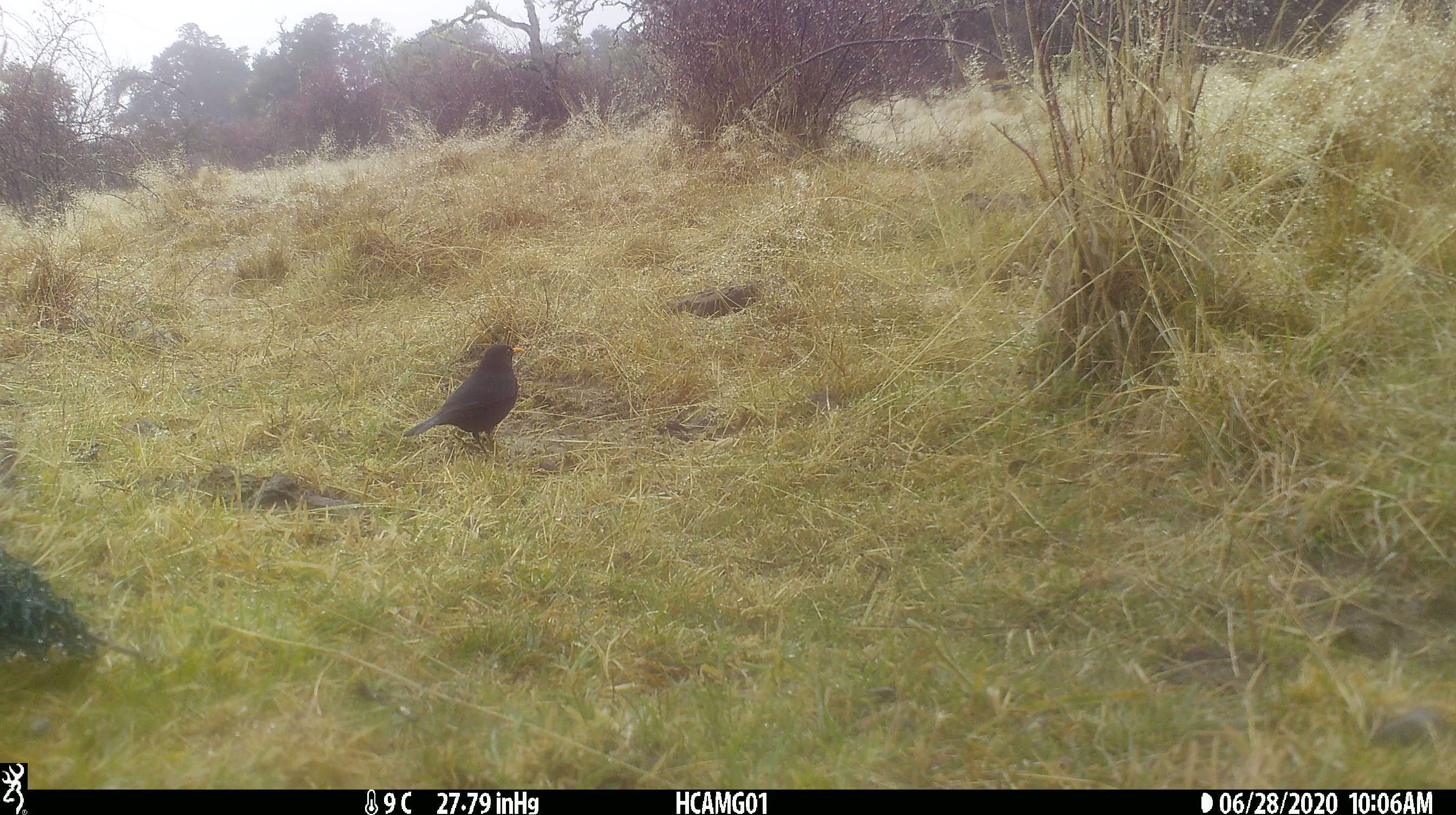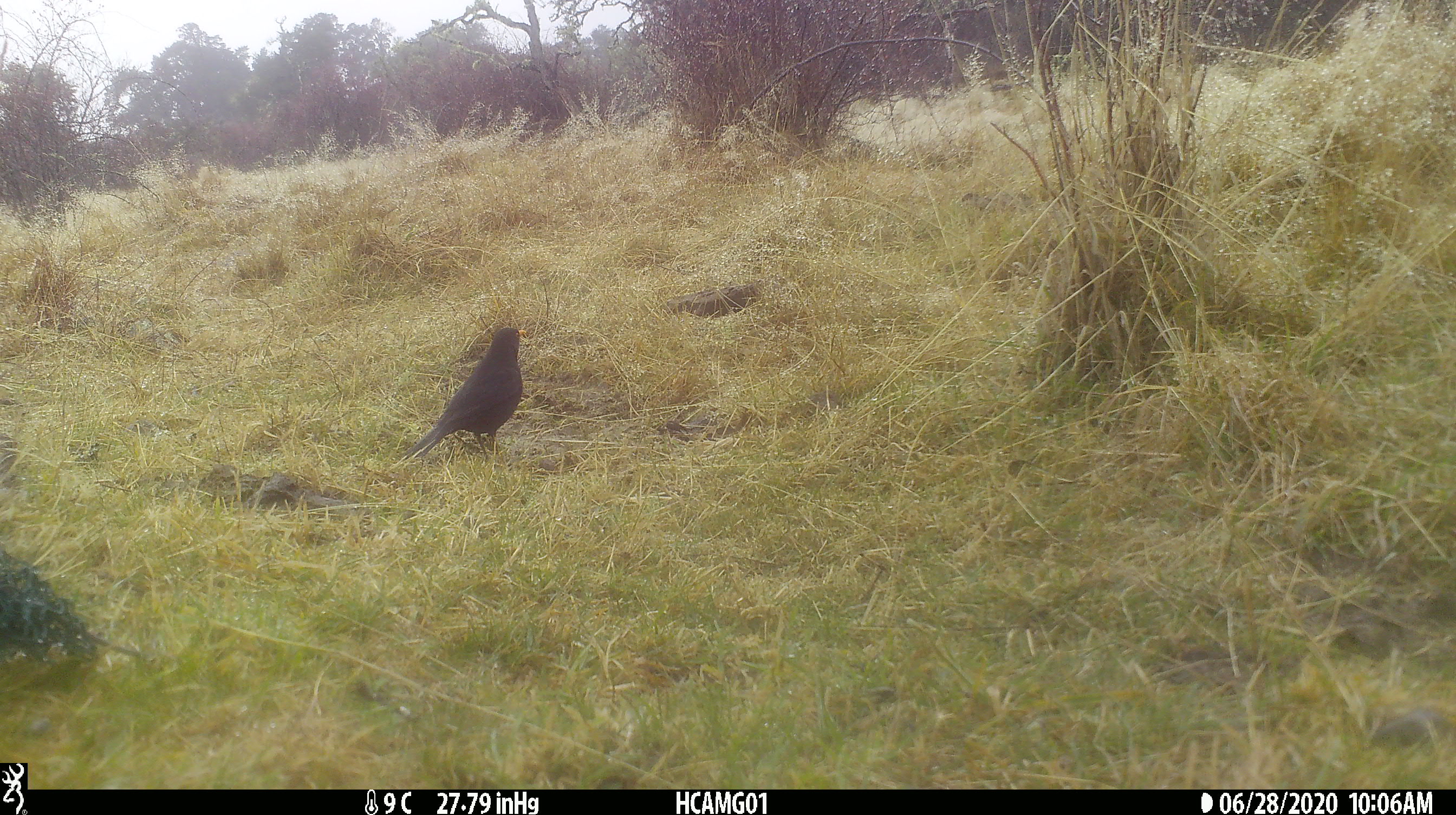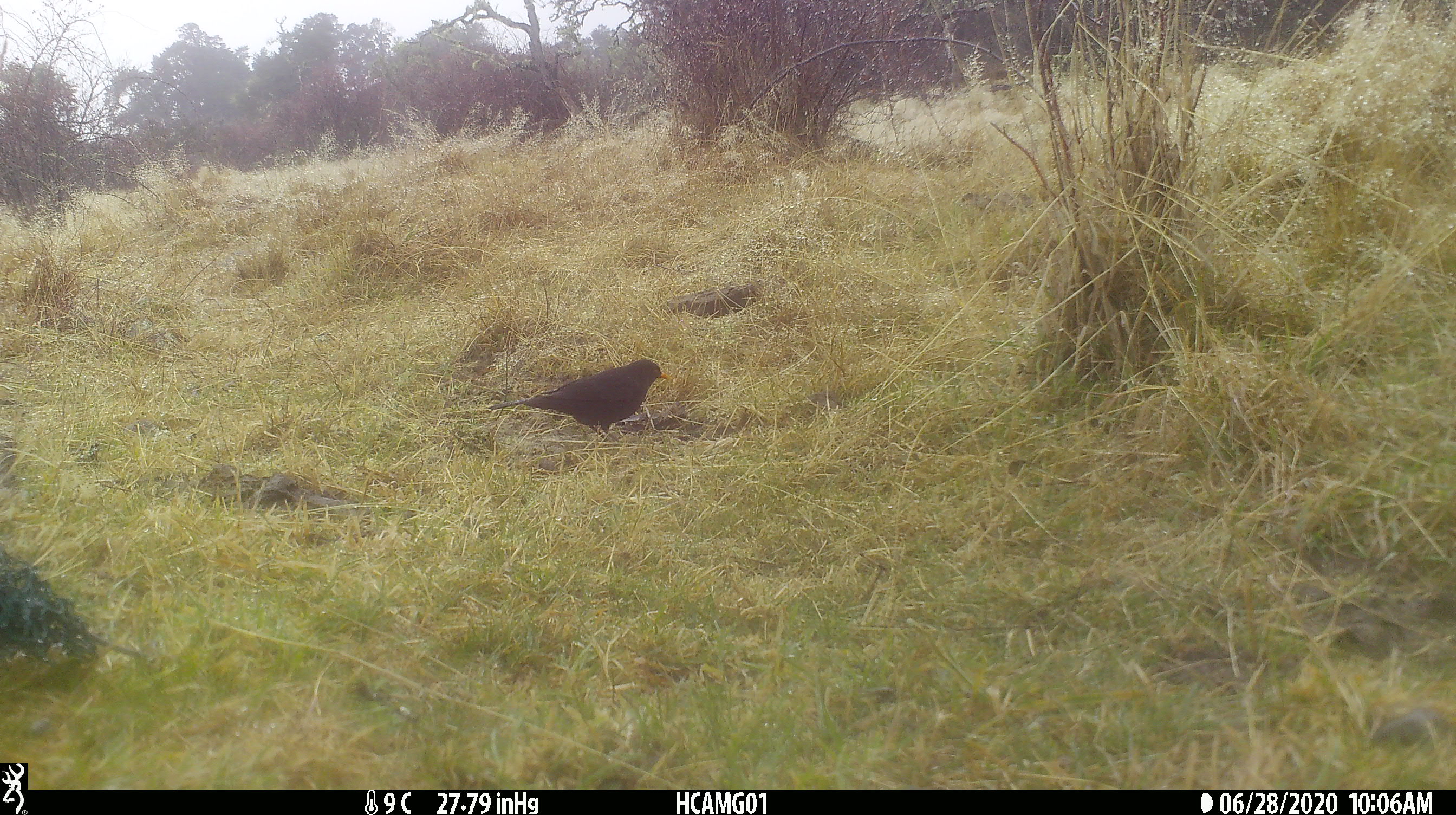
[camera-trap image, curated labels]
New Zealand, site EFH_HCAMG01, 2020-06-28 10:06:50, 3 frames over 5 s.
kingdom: Animalia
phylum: Chordata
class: Aves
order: Passeriformes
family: Turdidae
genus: Turdus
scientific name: Turdus merula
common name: eurasian blackbird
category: blackbird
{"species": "blackbird (eurasian blackbird) (Turdus merula)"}